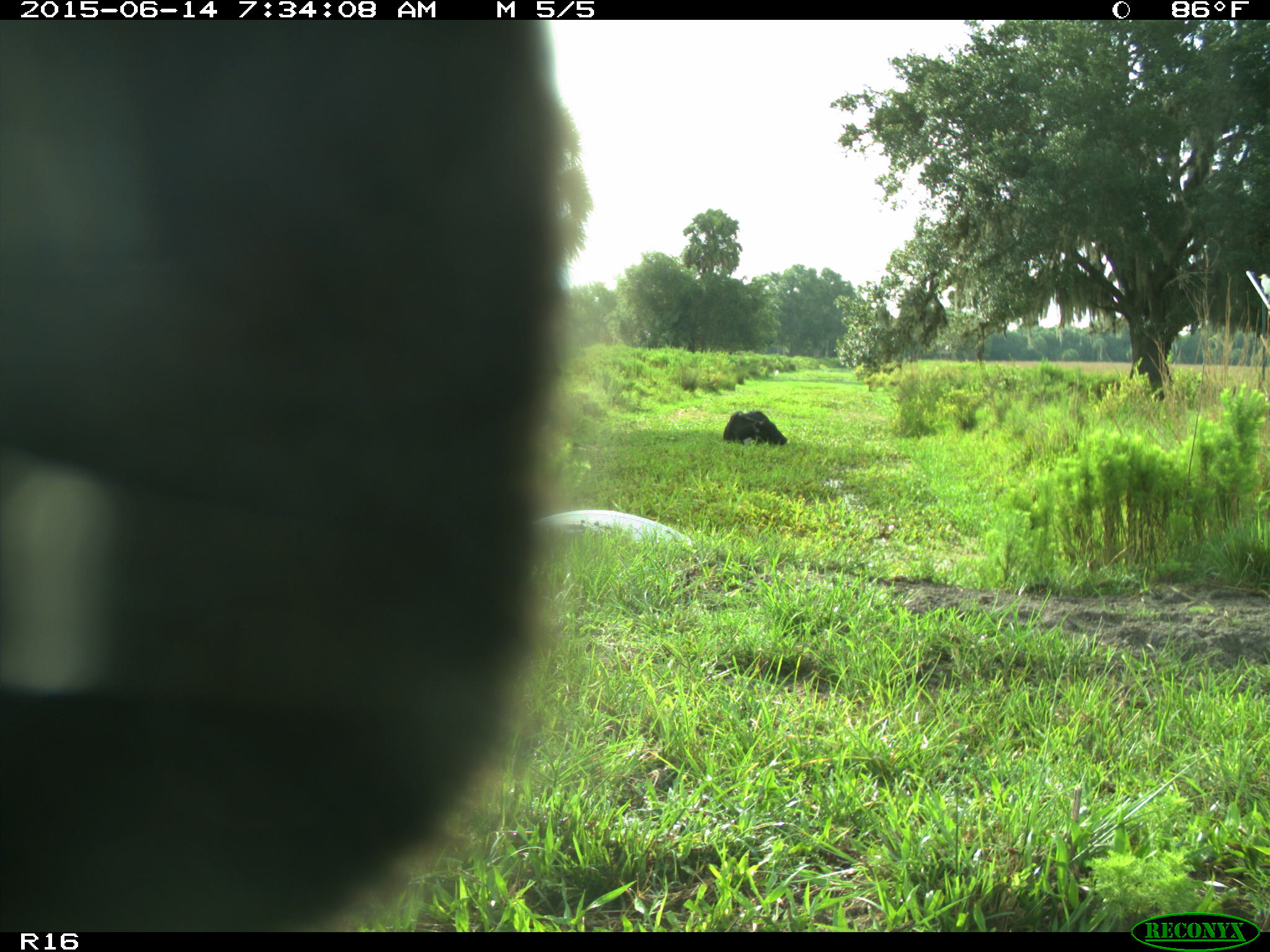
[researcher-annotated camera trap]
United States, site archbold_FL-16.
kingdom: Animalia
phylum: Chordata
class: Mammalia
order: Artiodactyla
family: Bovidae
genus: Bos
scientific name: Bos taurus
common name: domestic cow